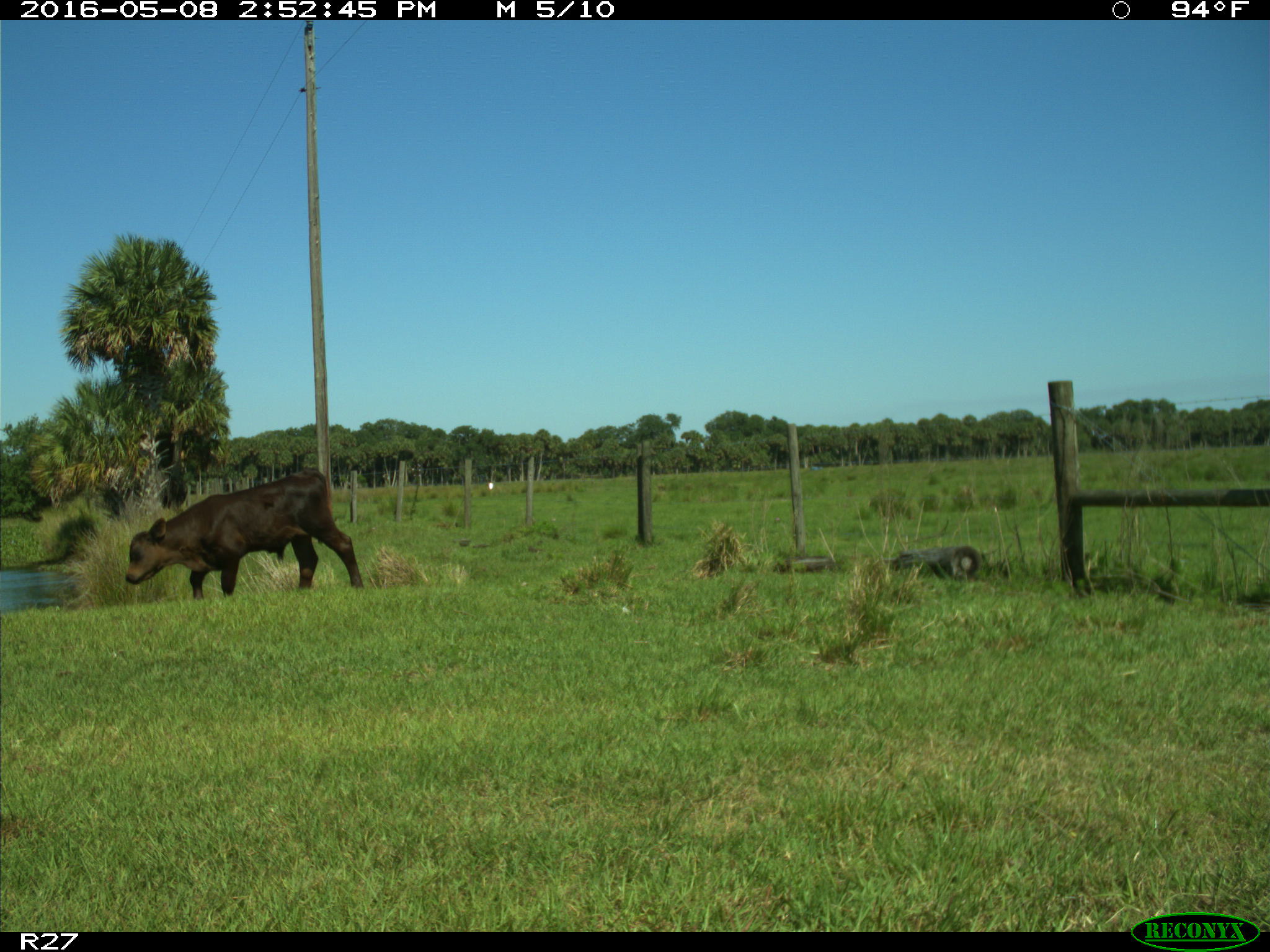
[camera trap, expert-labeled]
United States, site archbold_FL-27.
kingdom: Animalia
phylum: Chordata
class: Mammalia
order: Artiodactyla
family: Bovidae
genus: Bos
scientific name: Bos taurus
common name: domestic cow